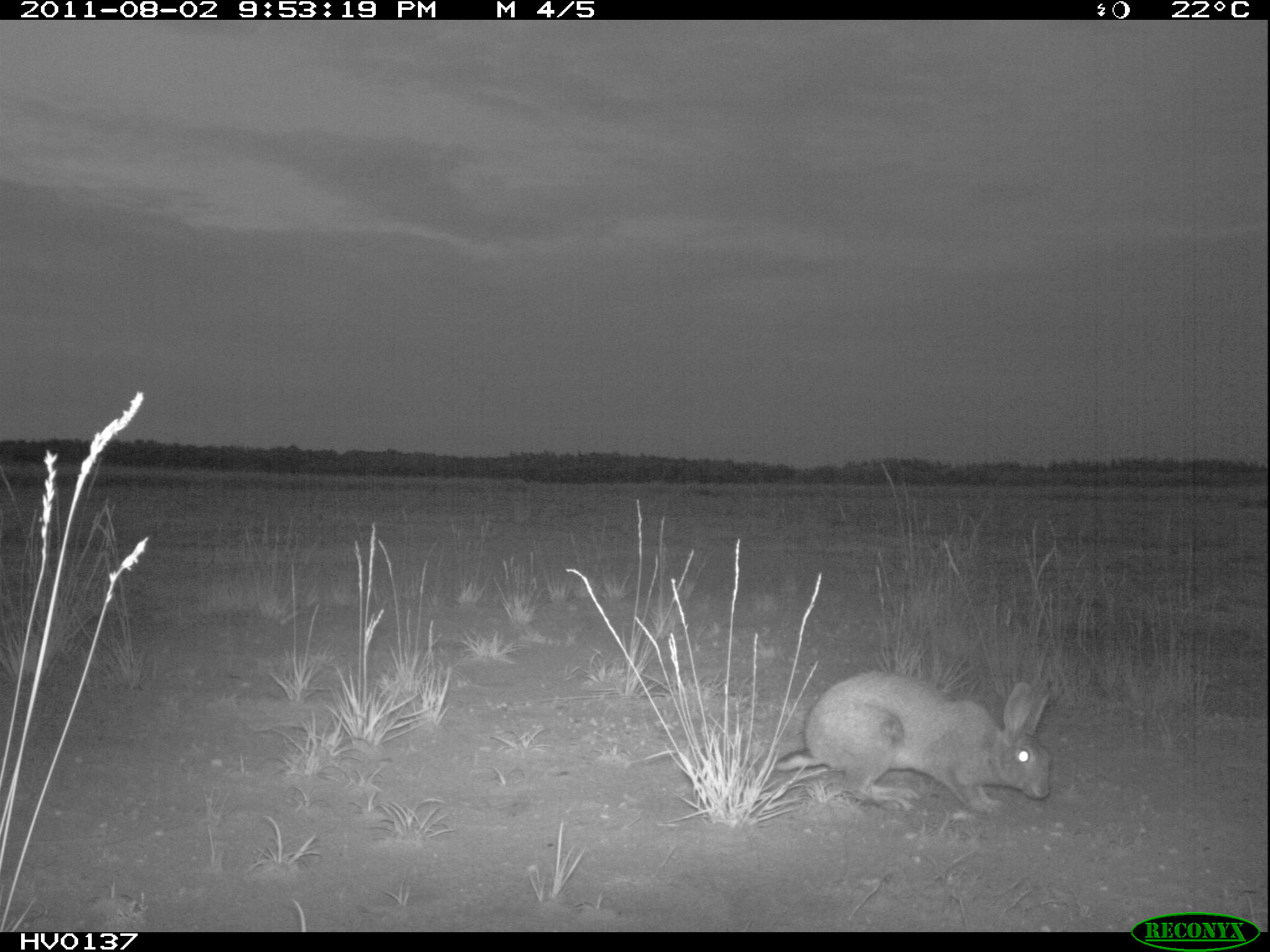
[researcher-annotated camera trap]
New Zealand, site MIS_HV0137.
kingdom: Animalia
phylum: Chordata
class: Mammalia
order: Lagomorpha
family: Leporidae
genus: Lepus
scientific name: Lepus europaeus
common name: brown hare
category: hare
Hare (brown hare) (Lepus europaeus).